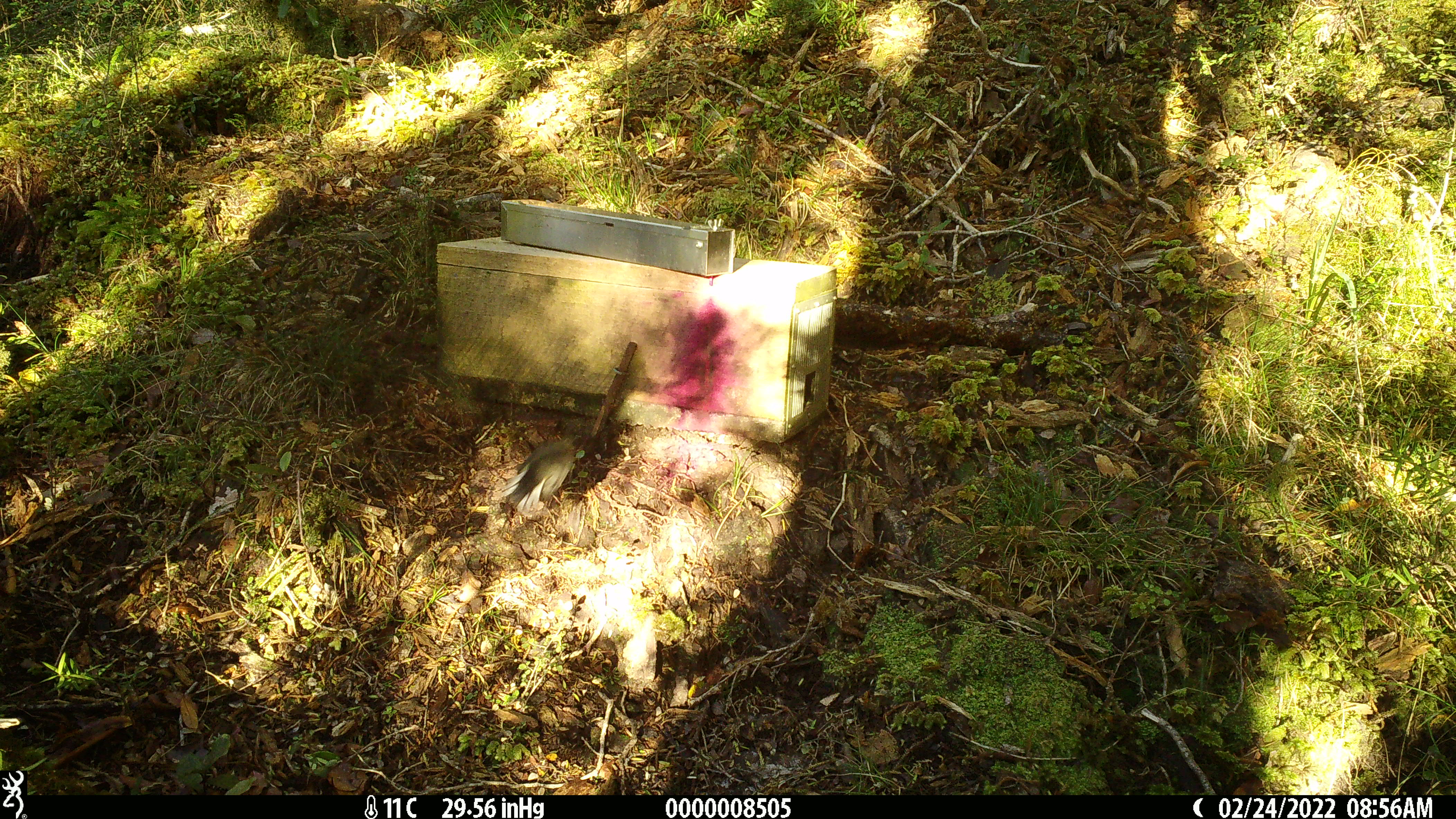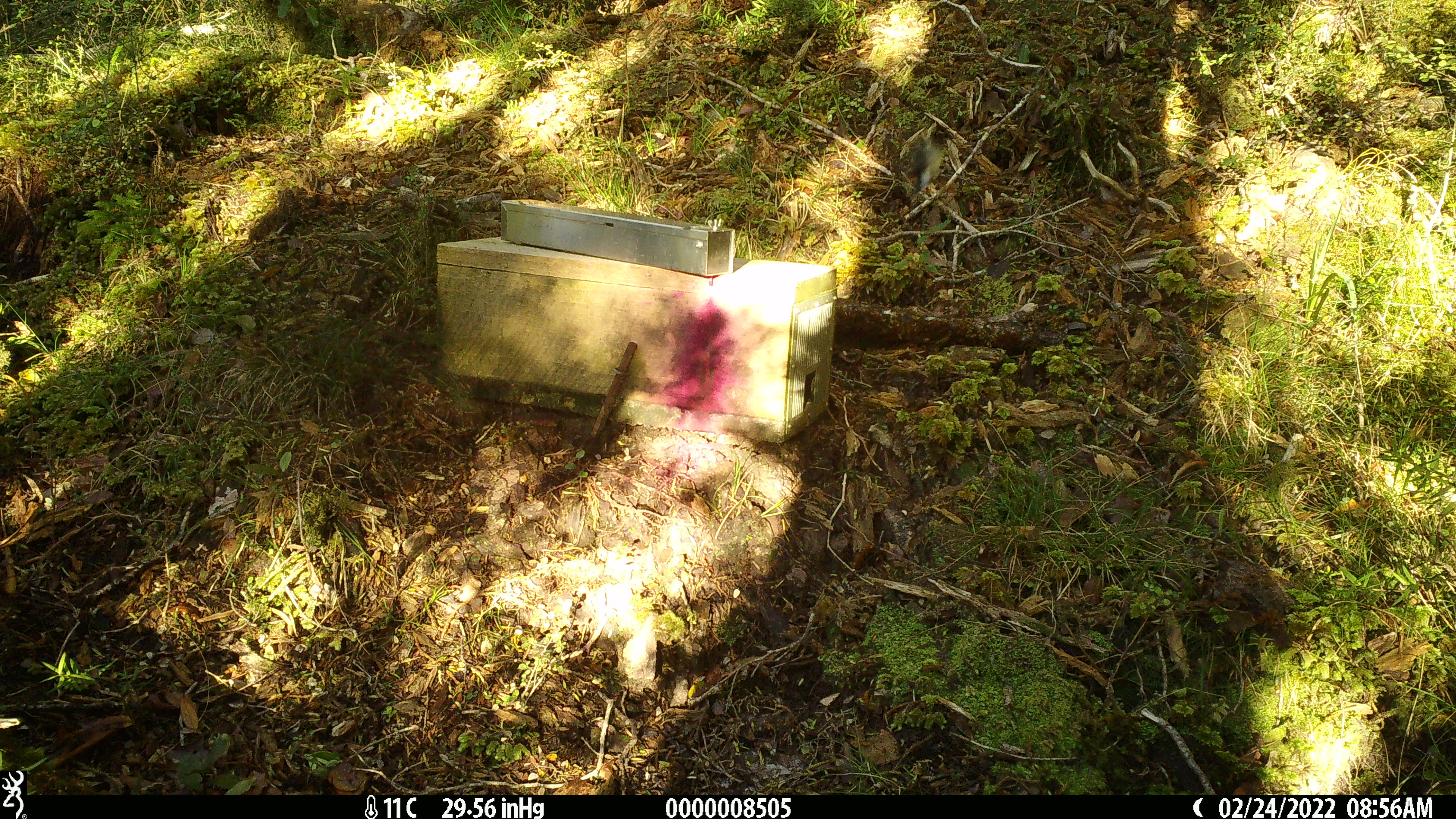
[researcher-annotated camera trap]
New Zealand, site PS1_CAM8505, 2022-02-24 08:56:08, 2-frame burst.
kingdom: Animalia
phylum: Chordata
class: Aves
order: Passeriformes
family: Petroicidae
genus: Petroica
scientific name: Petroica macrocephala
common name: tomtit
Tomtit (Petroica macrocephala).